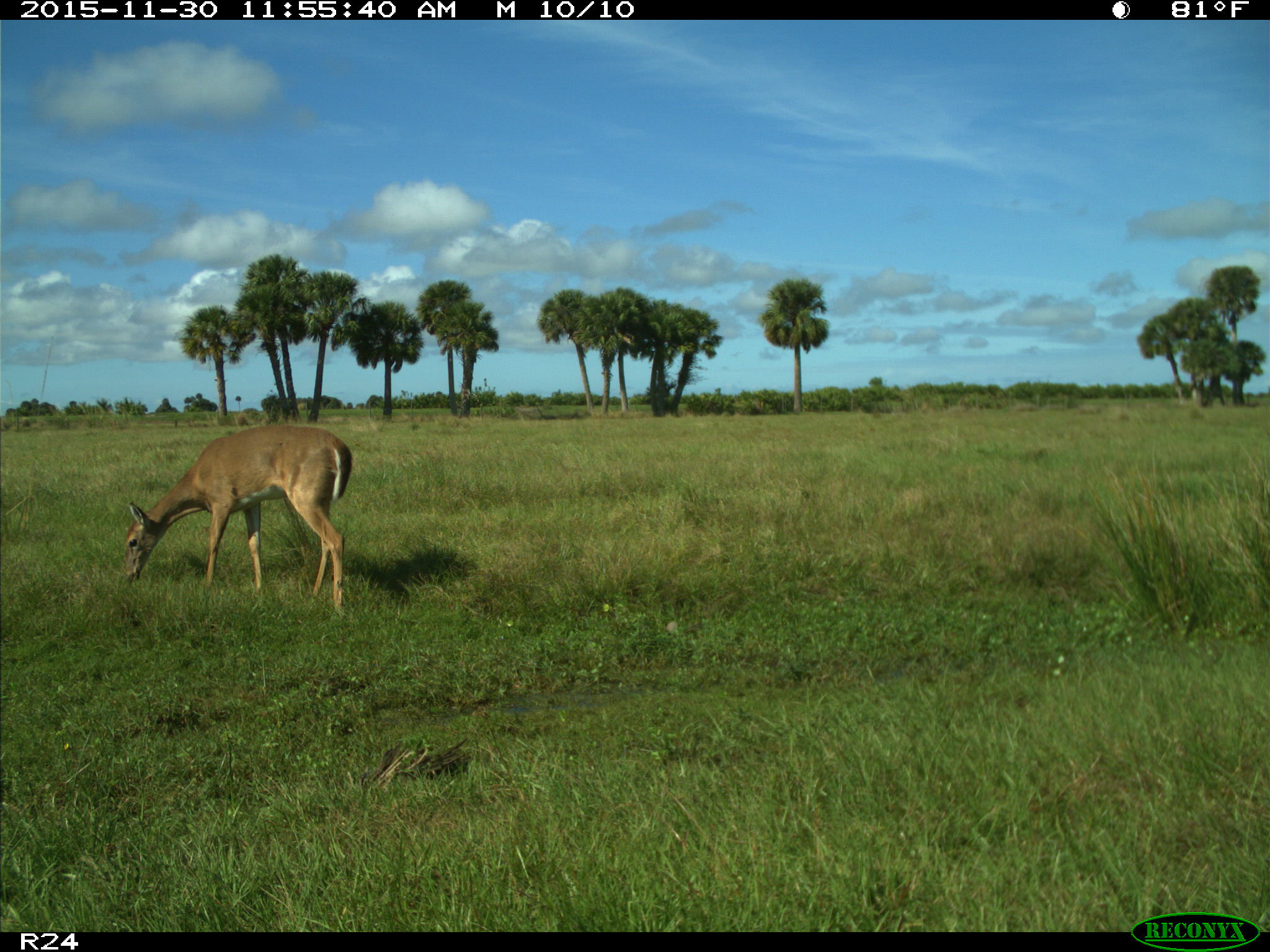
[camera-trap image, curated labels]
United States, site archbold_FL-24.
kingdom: Animalia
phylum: Chordata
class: Mammalia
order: Artiodactyla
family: Cervidae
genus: Odocoileus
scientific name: Odocoileus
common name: deer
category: unidentified deer